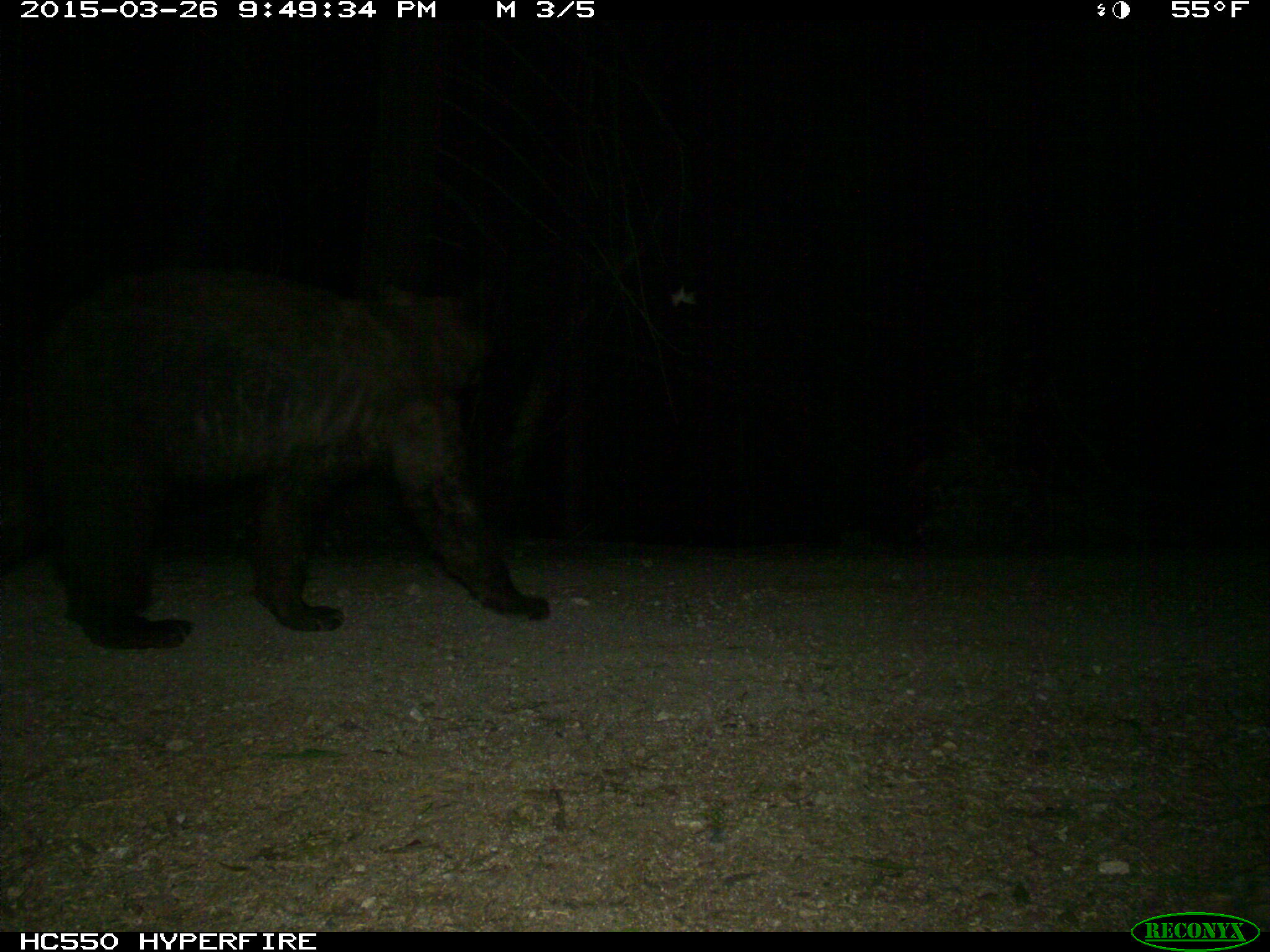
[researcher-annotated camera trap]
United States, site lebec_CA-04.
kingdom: Animalia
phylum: Chordata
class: Mammalia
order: Carnivora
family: Ursidae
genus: Ursus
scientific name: Ursus americanus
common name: american black bear